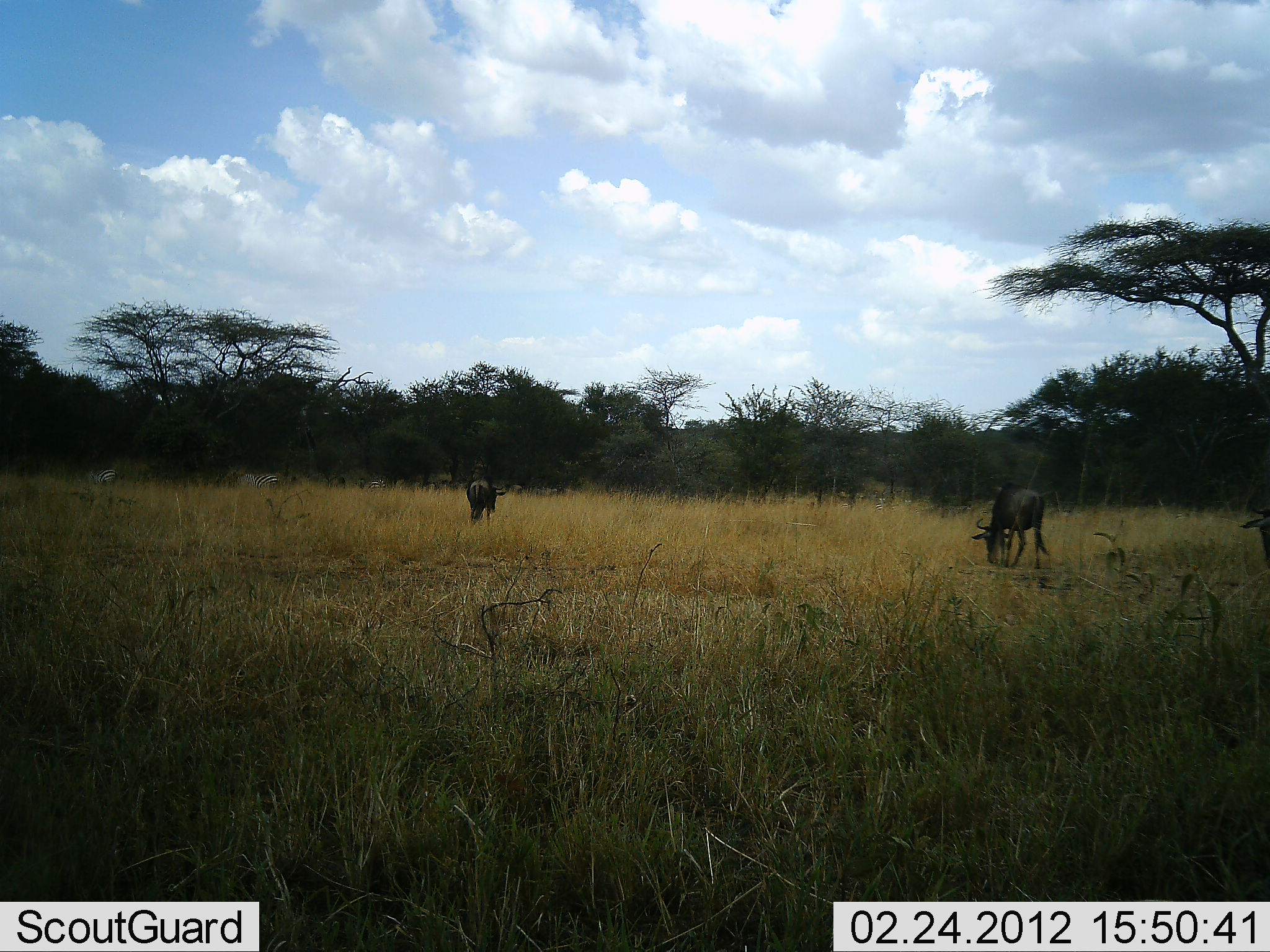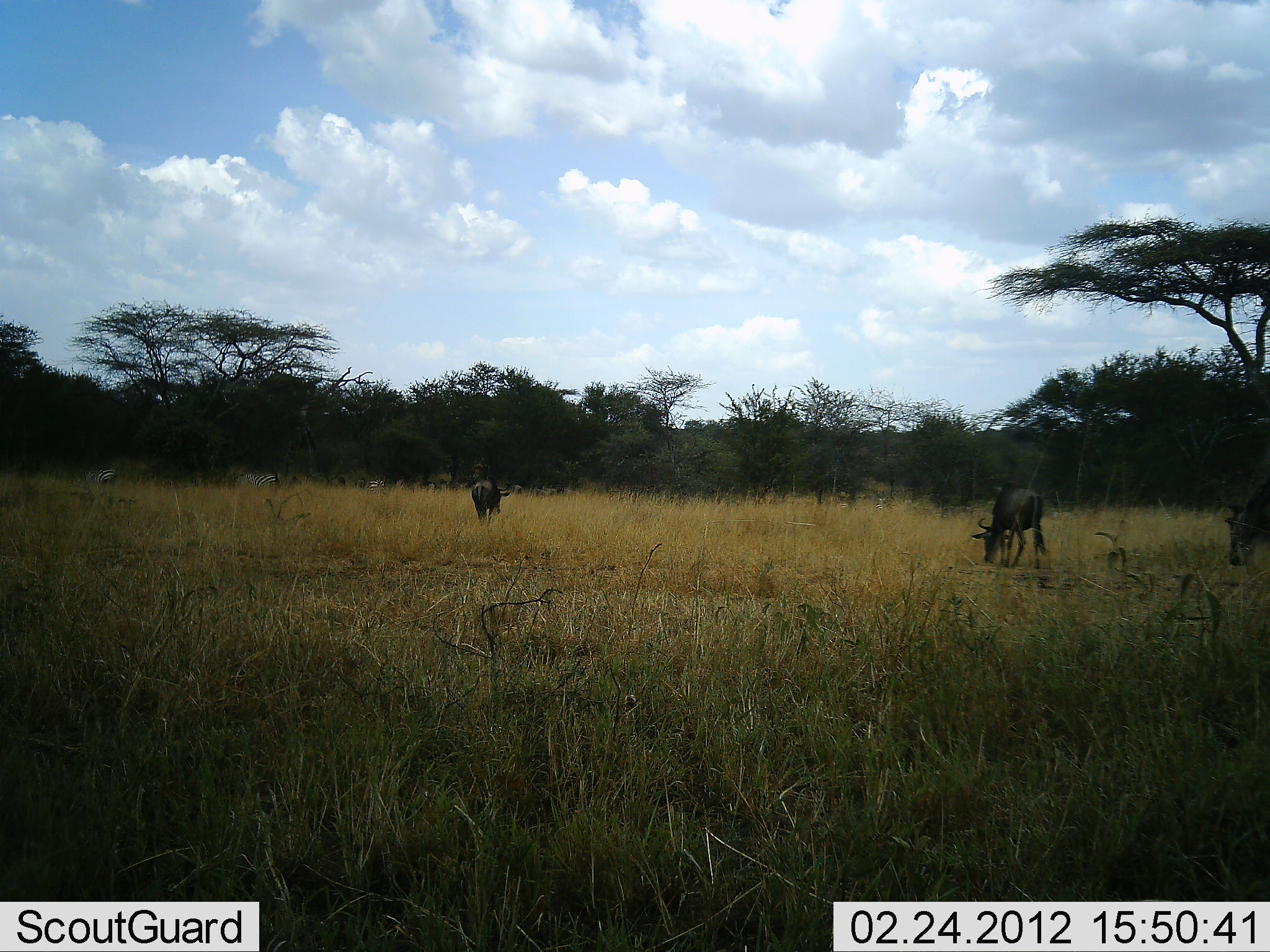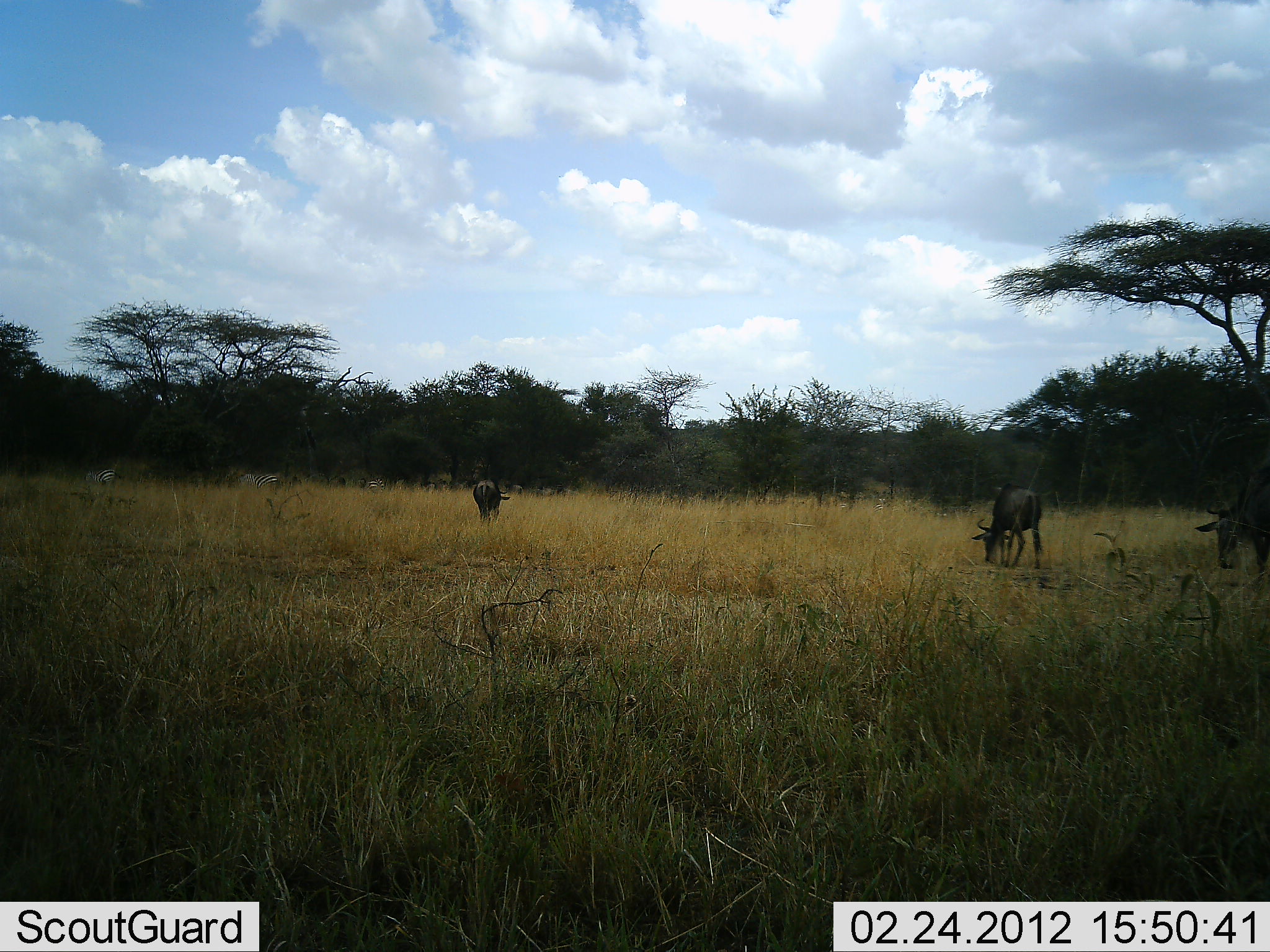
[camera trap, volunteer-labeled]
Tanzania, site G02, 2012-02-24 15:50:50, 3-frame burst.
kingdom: Animalia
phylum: Chordata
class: Mammalia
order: Artiodactyla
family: Bovidae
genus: Connochaetes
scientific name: Connochaetes taurinus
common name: blue wildebeest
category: wildebeest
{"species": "wildebeest (blue wildebeest) (Connochaetes taurinus)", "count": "3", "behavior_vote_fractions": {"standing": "27%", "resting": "7%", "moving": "27%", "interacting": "7%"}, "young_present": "0%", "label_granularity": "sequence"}